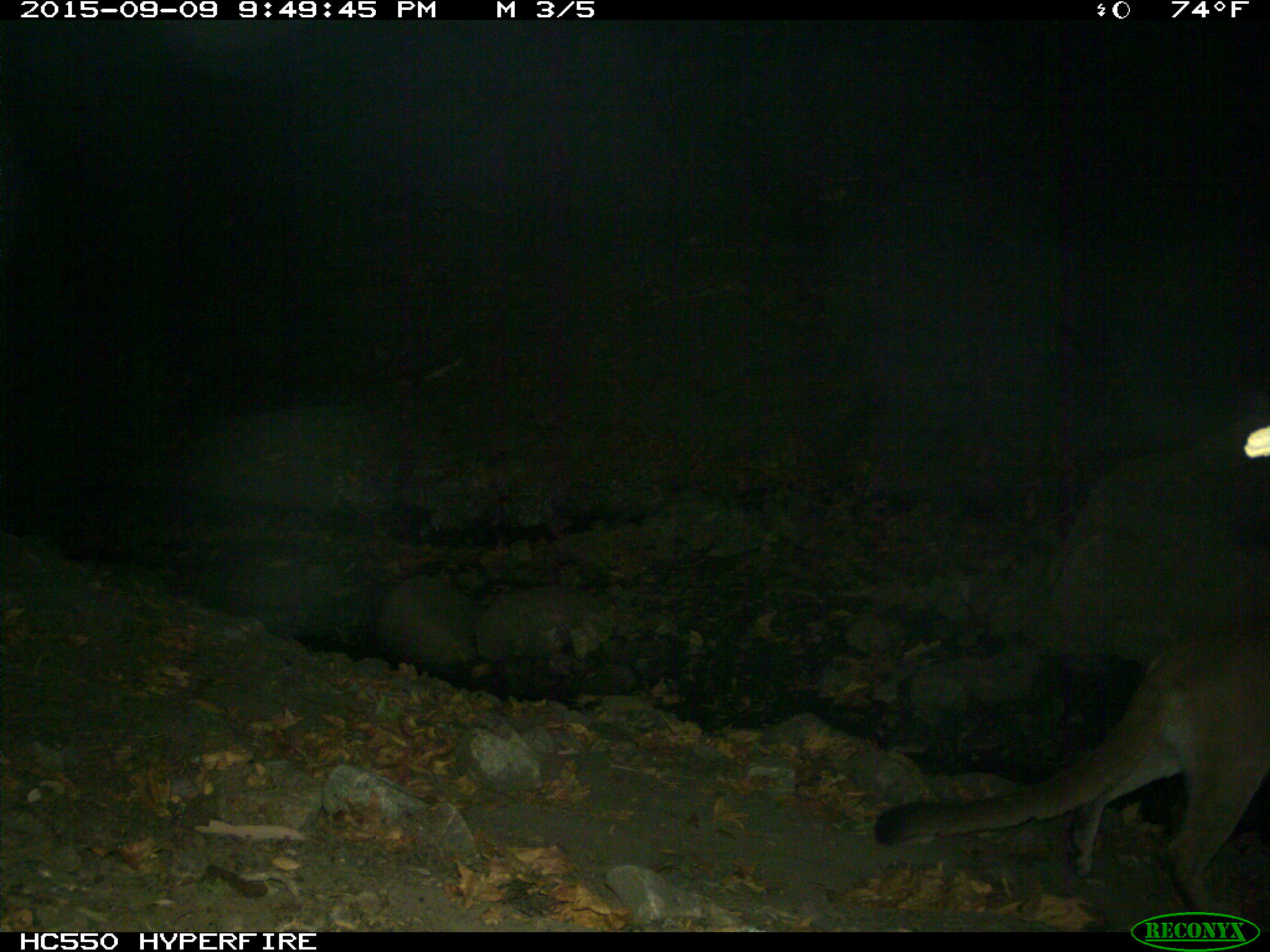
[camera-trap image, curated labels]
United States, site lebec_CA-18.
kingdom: Animalia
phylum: Chordata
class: Mammalia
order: Carnivora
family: Felidae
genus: Puma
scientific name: Puma concolor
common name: mountain lion